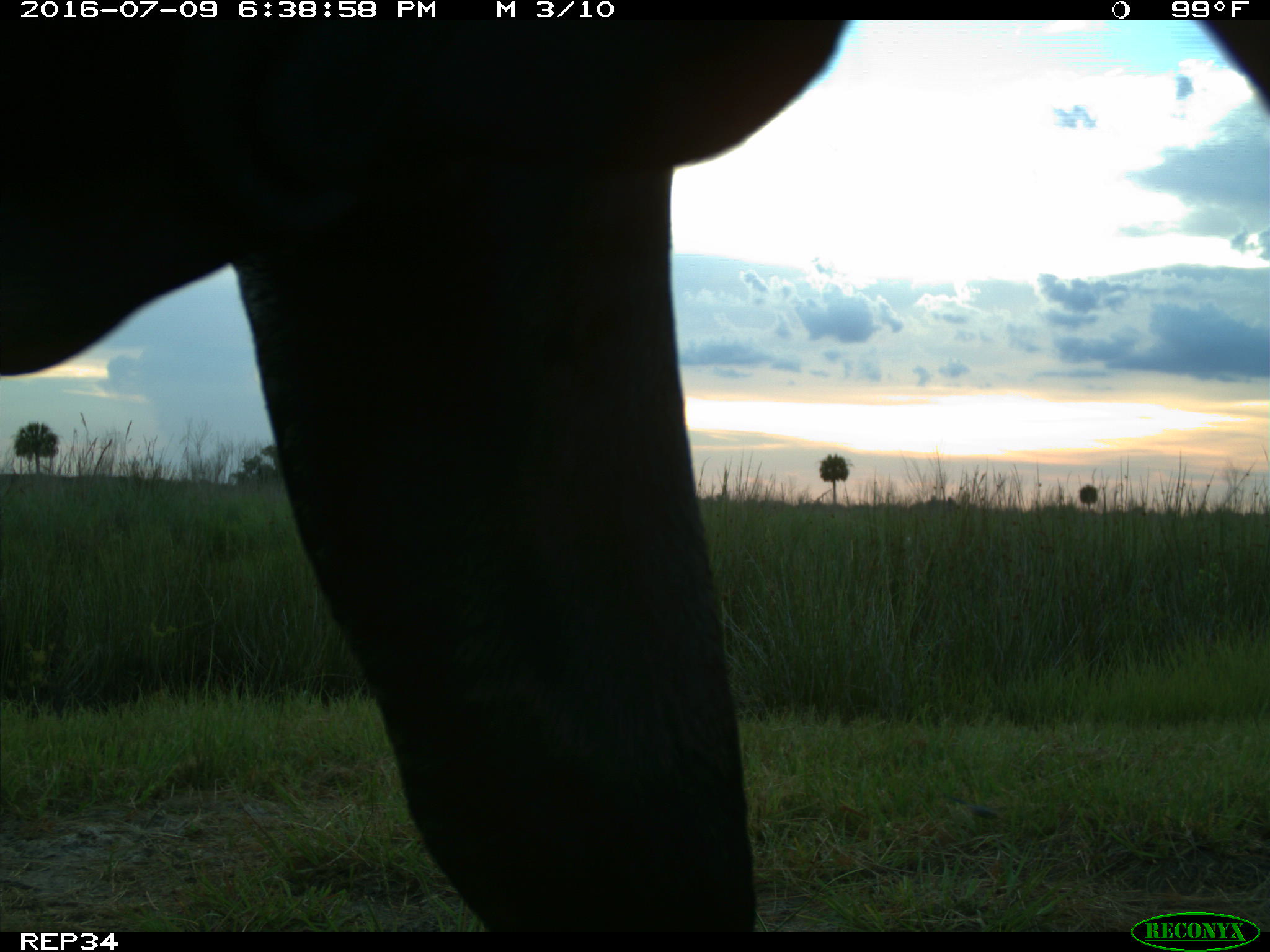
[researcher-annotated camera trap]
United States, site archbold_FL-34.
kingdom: Animalia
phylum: Chordata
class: Mammalia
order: Artiodactyla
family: Bovidae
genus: Bos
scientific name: Bos taurus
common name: domestic cow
Bos taurus (domestic cow).